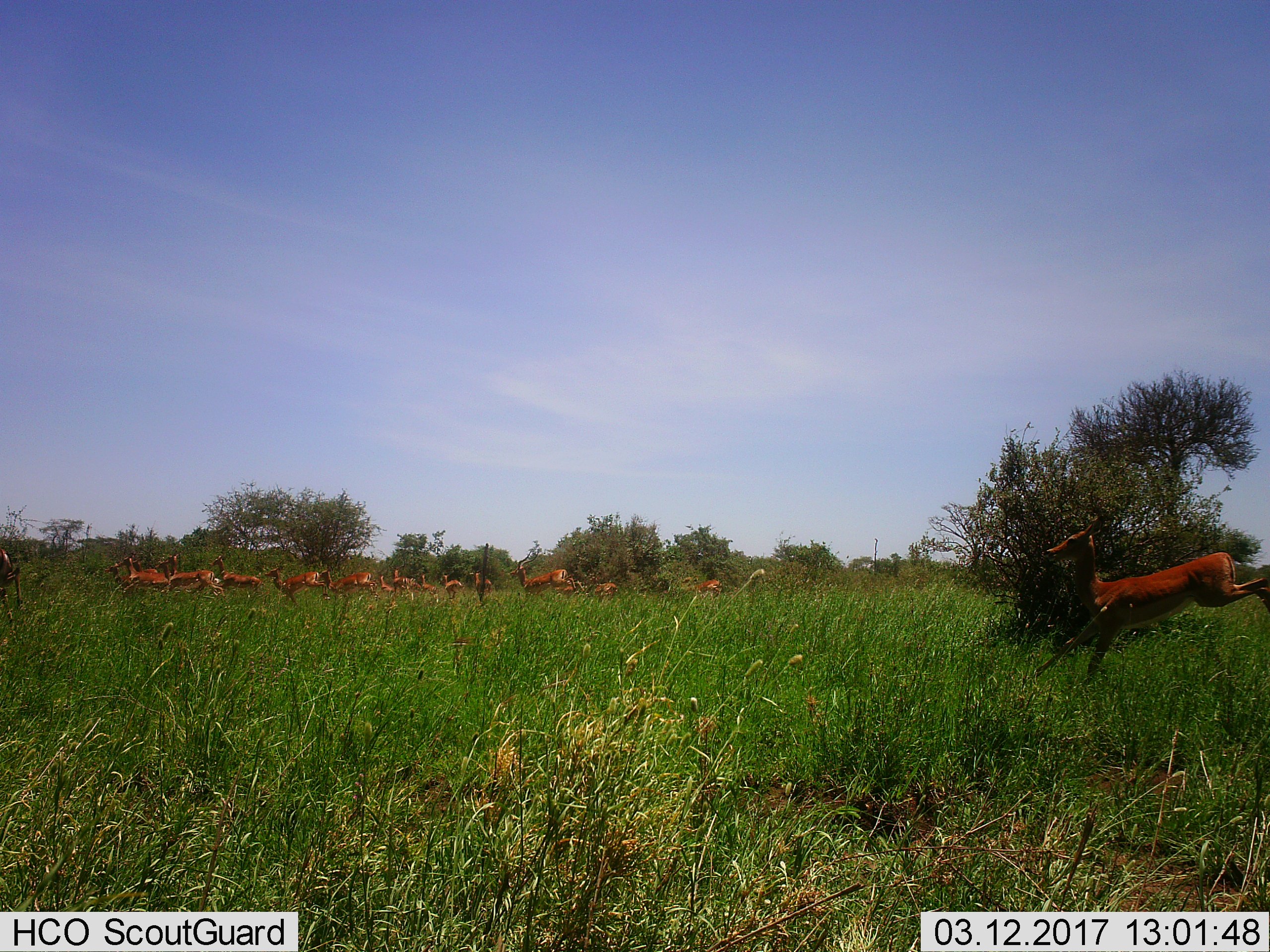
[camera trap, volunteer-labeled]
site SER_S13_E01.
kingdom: Animalia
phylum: Chordata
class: Mammalia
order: Artiodactyla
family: Bovidae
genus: Aepyceros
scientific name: Aepyceros melampus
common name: impala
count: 11-50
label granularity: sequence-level